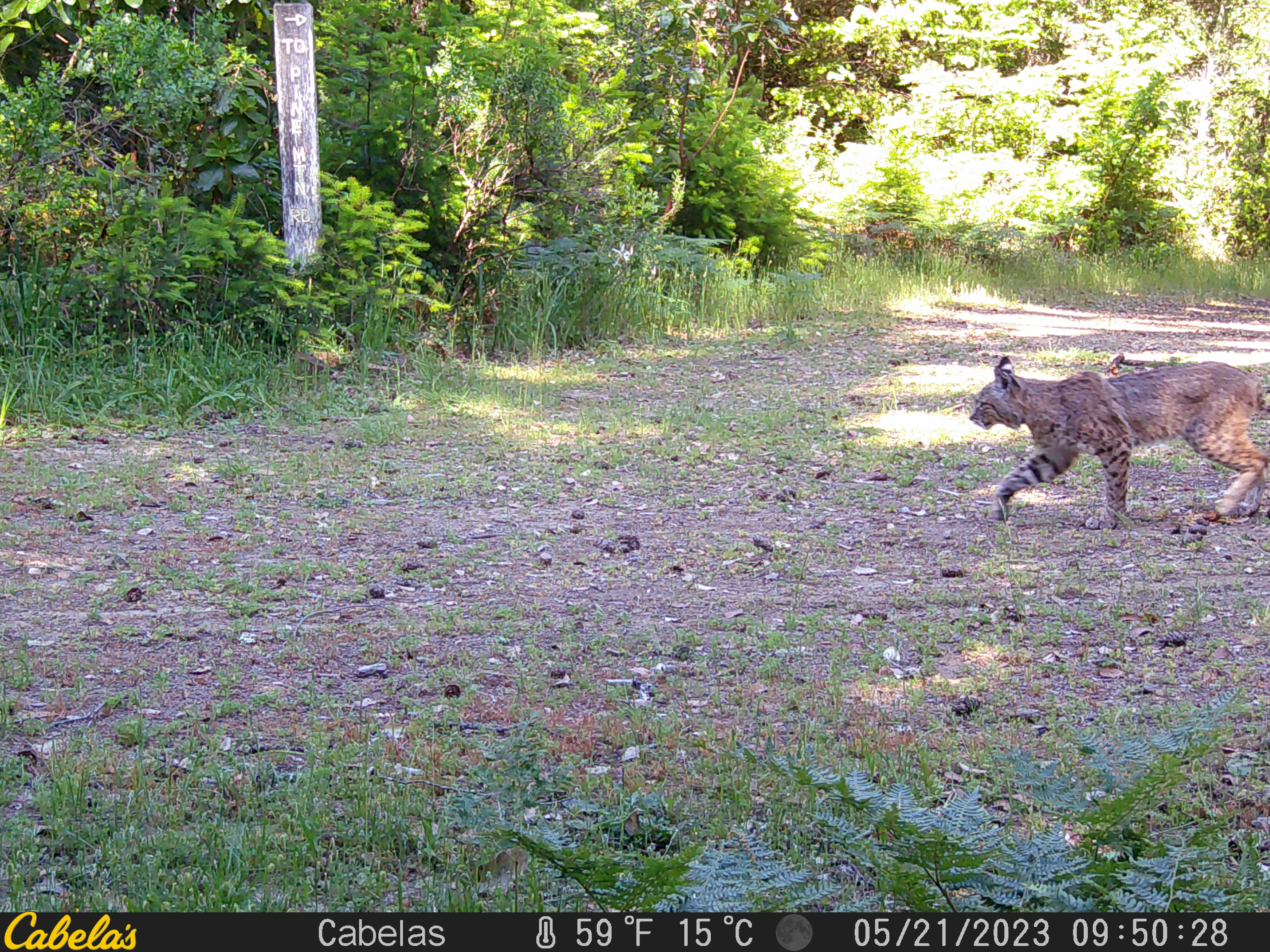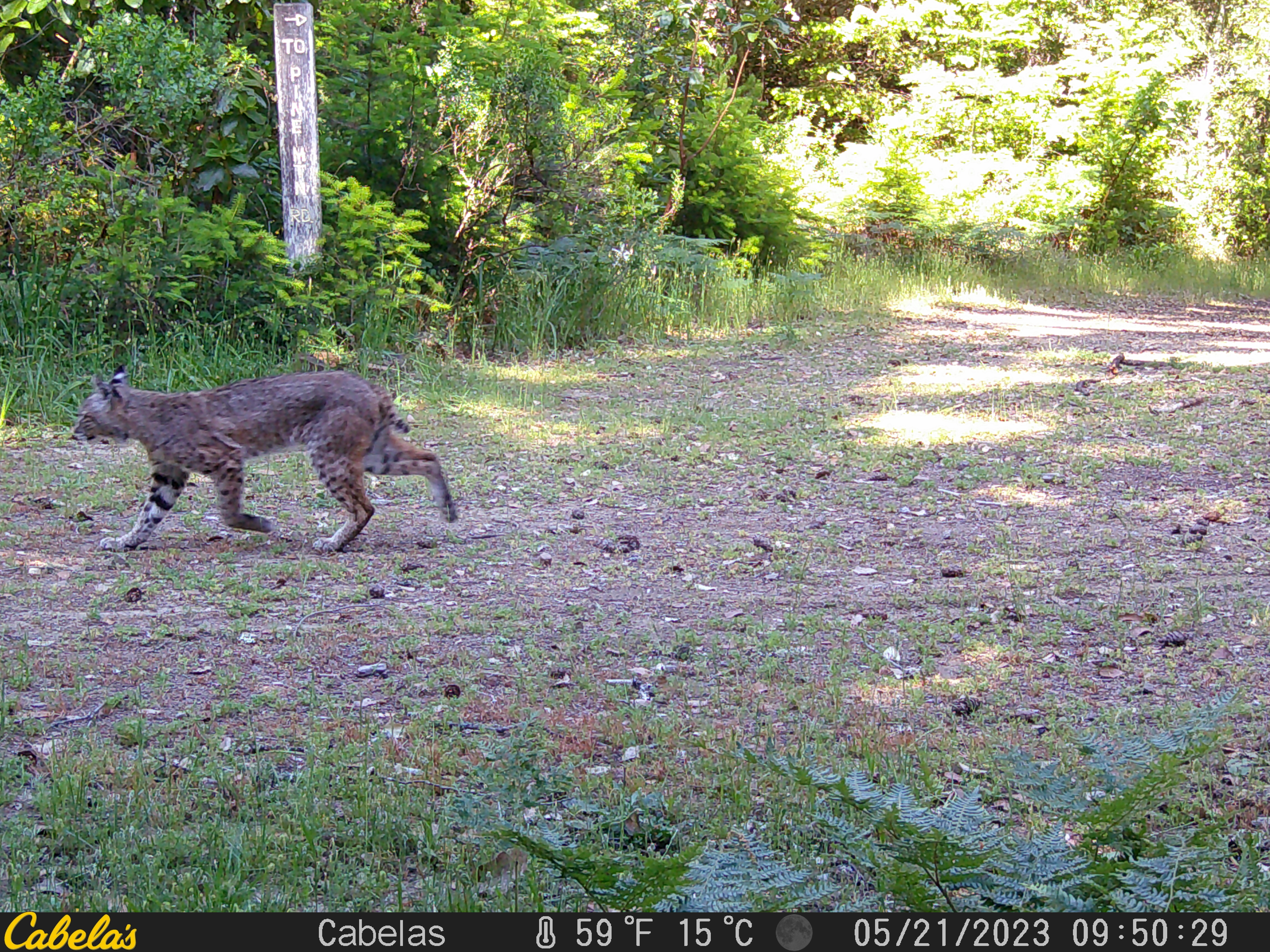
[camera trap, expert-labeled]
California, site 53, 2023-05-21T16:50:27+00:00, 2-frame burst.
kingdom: Animalia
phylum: Chordata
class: Mammalia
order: Carnivora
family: Felidae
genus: Lynx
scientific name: Lynx rufus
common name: bobcat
Bobcat (Lynx rufus).